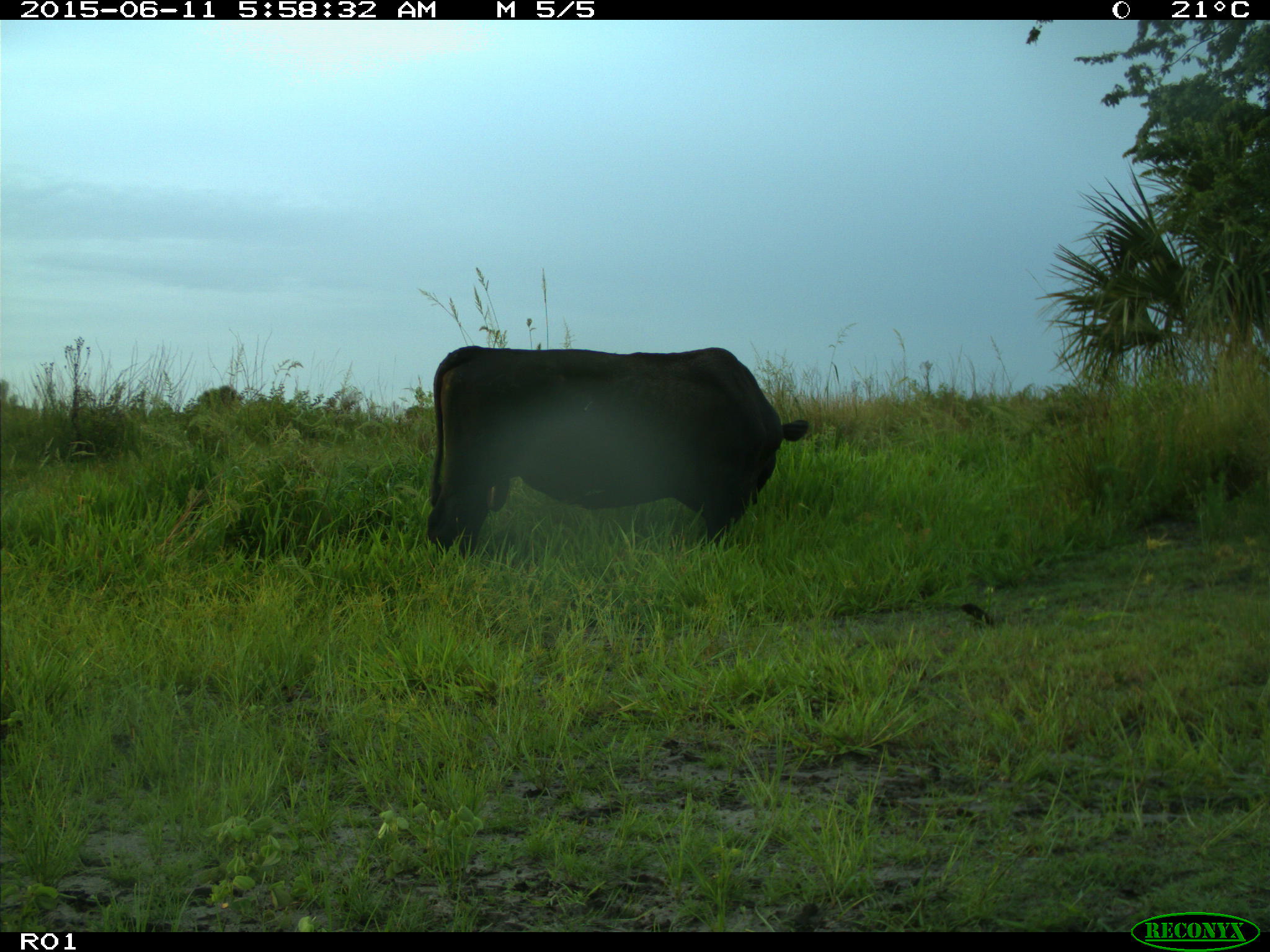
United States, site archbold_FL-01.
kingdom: Animalia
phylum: Chordata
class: Mammalia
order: Artiodactyla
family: Bovidae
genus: Bos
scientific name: Bos taurus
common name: domestic cow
Bos taurus (domestic cow).